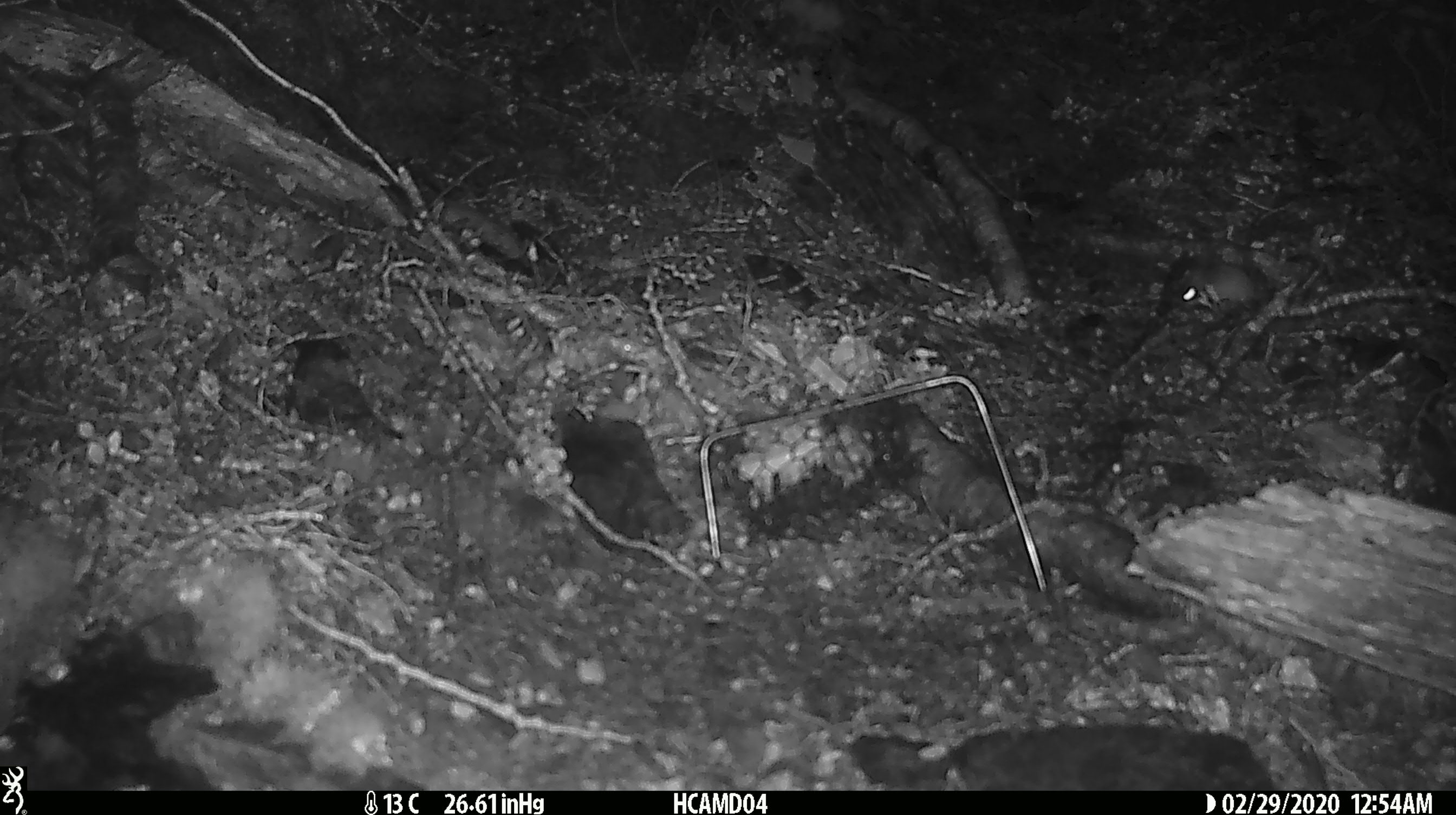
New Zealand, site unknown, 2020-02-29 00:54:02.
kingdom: Animalia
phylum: Chordata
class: Mammalia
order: Rodentia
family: Muridae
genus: Mus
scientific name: Mus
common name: mouse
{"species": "mouse (Mus)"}